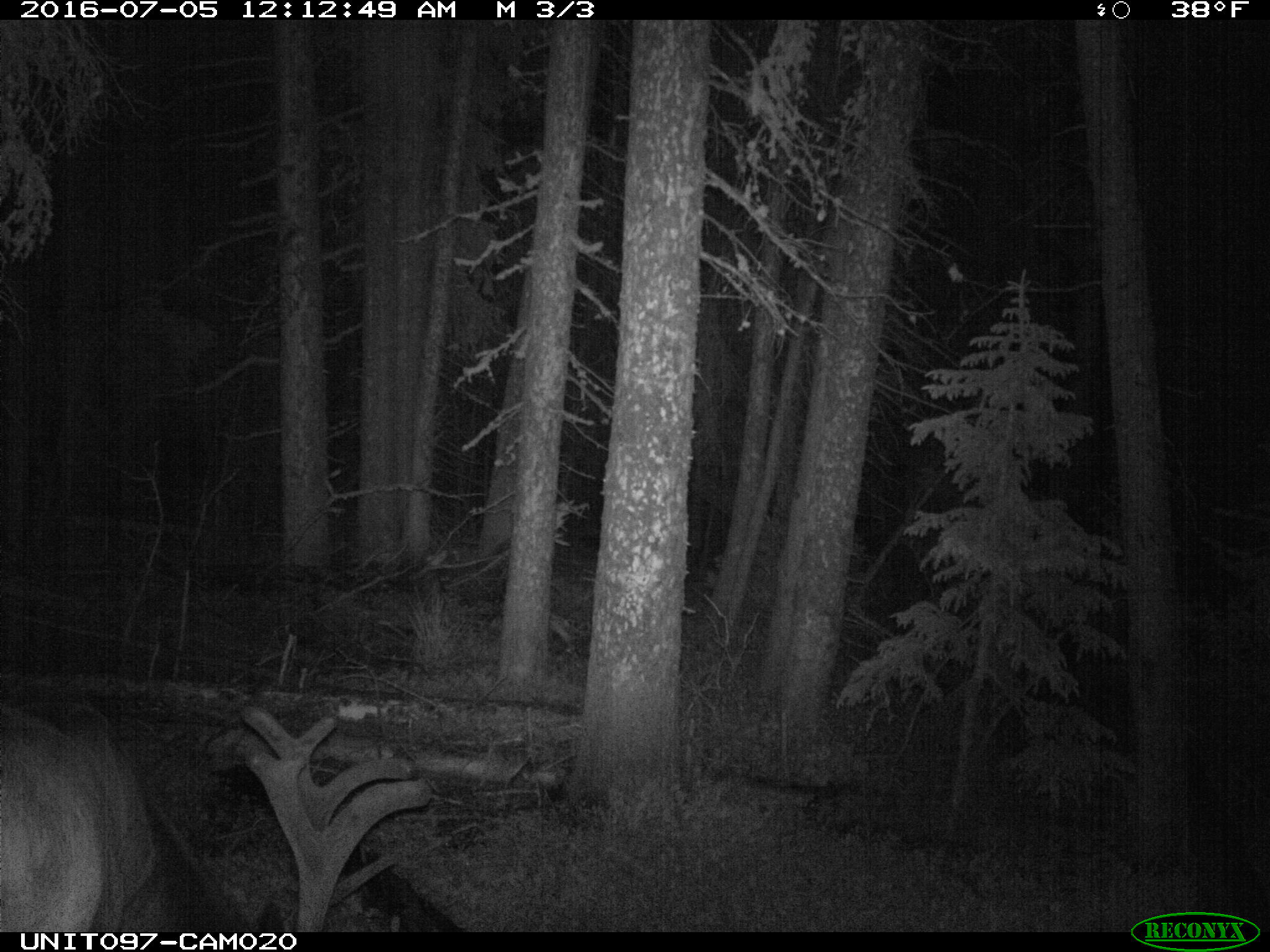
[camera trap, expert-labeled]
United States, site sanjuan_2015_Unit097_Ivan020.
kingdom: Animalia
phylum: Chordata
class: Mammalia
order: Artiodactyla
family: Cervidae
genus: Cervus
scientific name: Cervus elaphus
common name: red deer